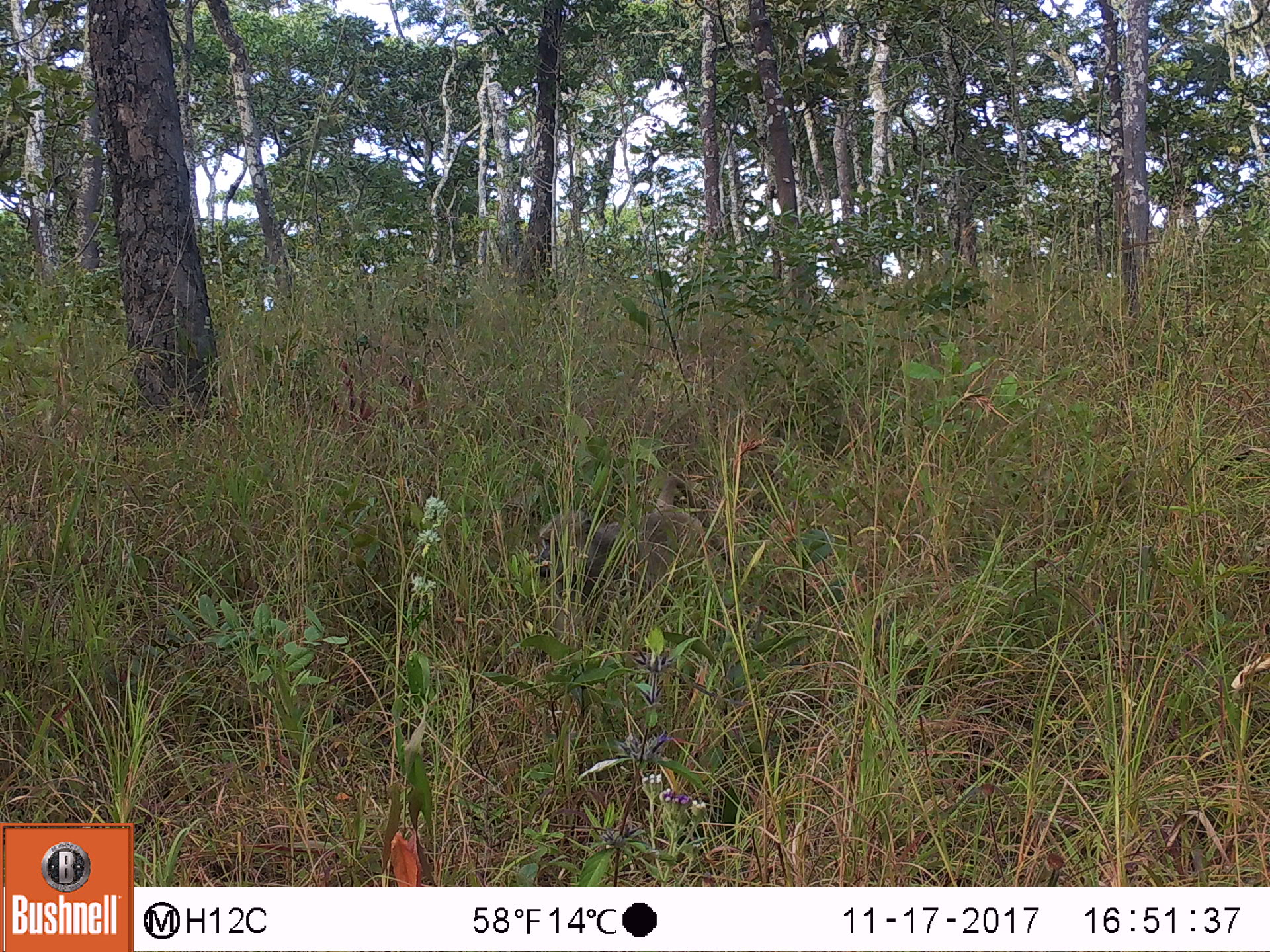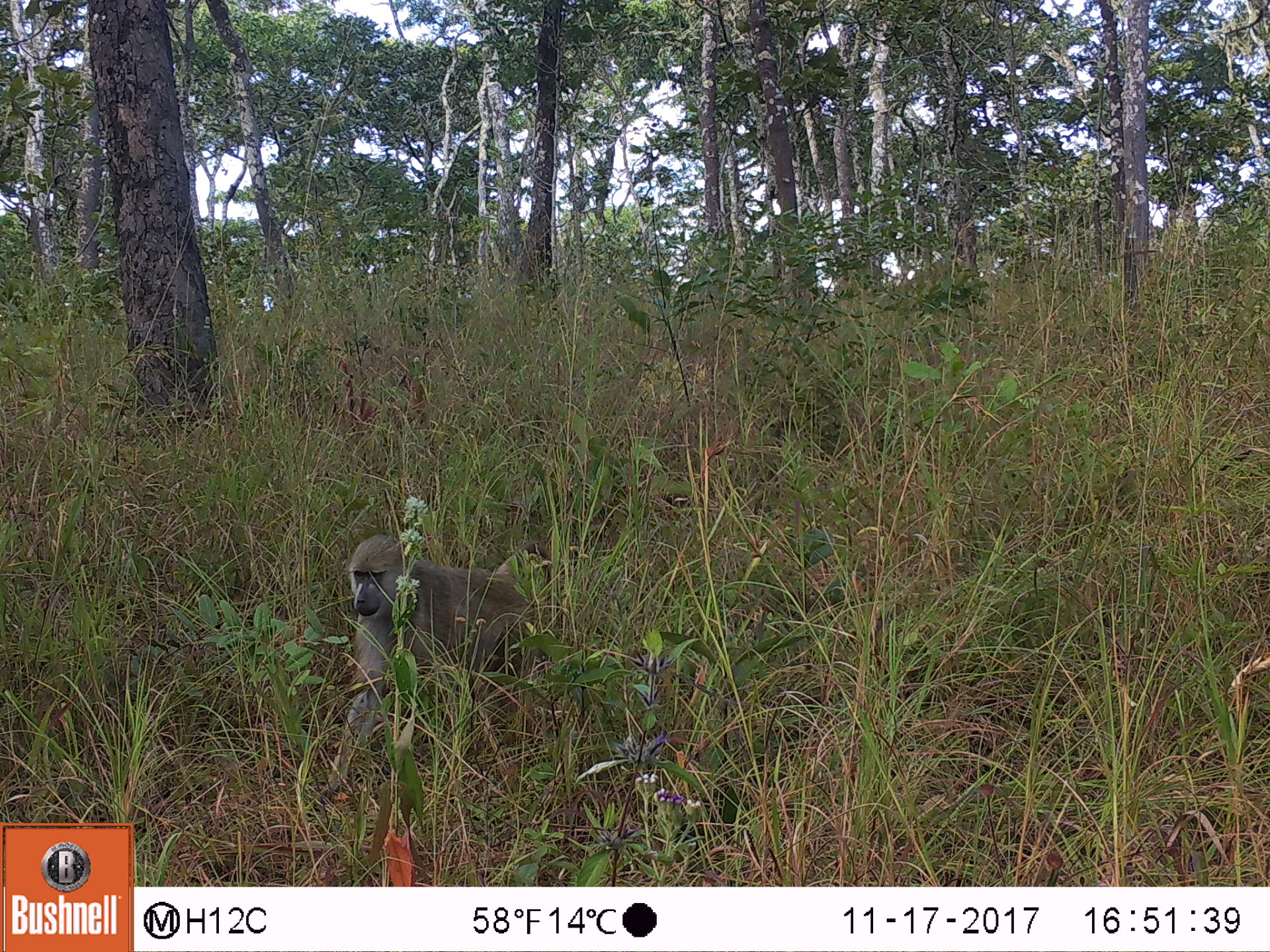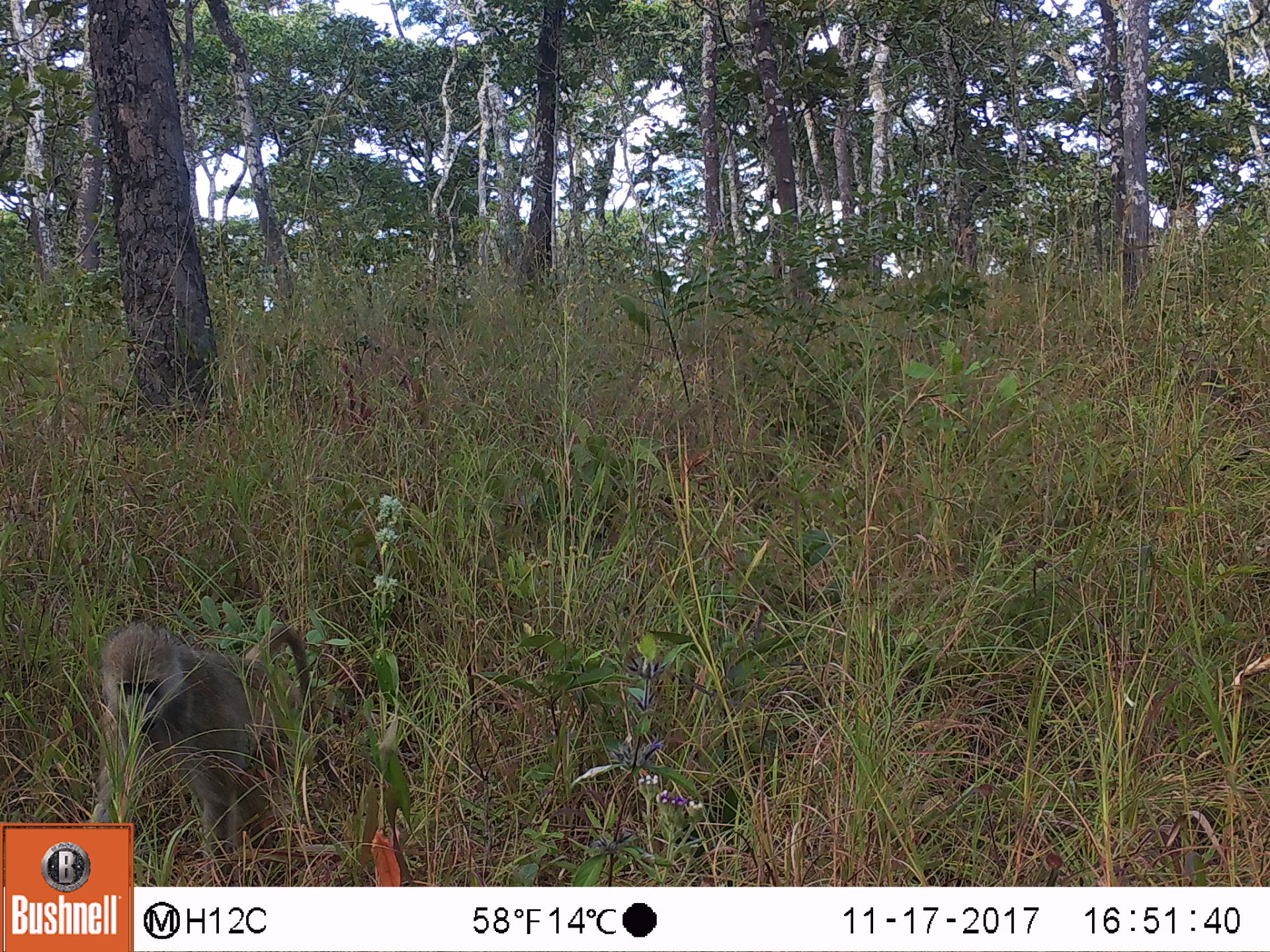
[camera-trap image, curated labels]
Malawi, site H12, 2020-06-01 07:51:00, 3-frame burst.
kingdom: Animalia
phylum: Chordata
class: Mammalia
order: Primates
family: Cercopithecidae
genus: Papio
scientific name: Papio cynocephalus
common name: yellow baboon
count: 1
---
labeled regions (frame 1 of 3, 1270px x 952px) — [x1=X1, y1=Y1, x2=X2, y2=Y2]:
yellow baboon: [x1=534, y1=475, x2=730, y2=616]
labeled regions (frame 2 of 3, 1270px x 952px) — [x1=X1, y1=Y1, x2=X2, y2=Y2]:
yellow baboon: [x1=327, y1=523, x2=553, y2=801]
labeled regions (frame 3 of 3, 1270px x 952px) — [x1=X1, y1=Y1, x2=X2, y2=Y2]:
yellow baboon: [x1=84, y1=621, x2=344, y2=824]